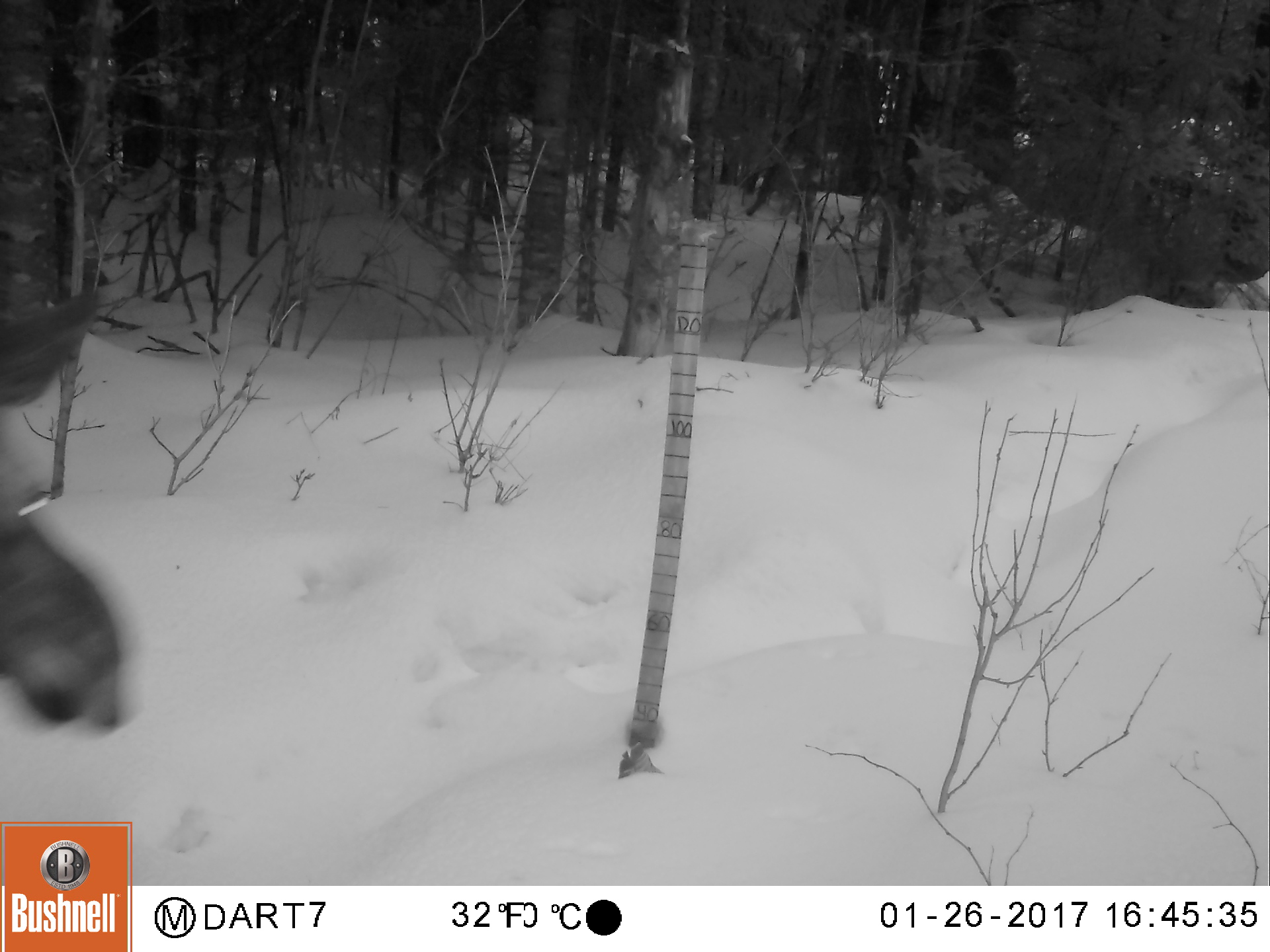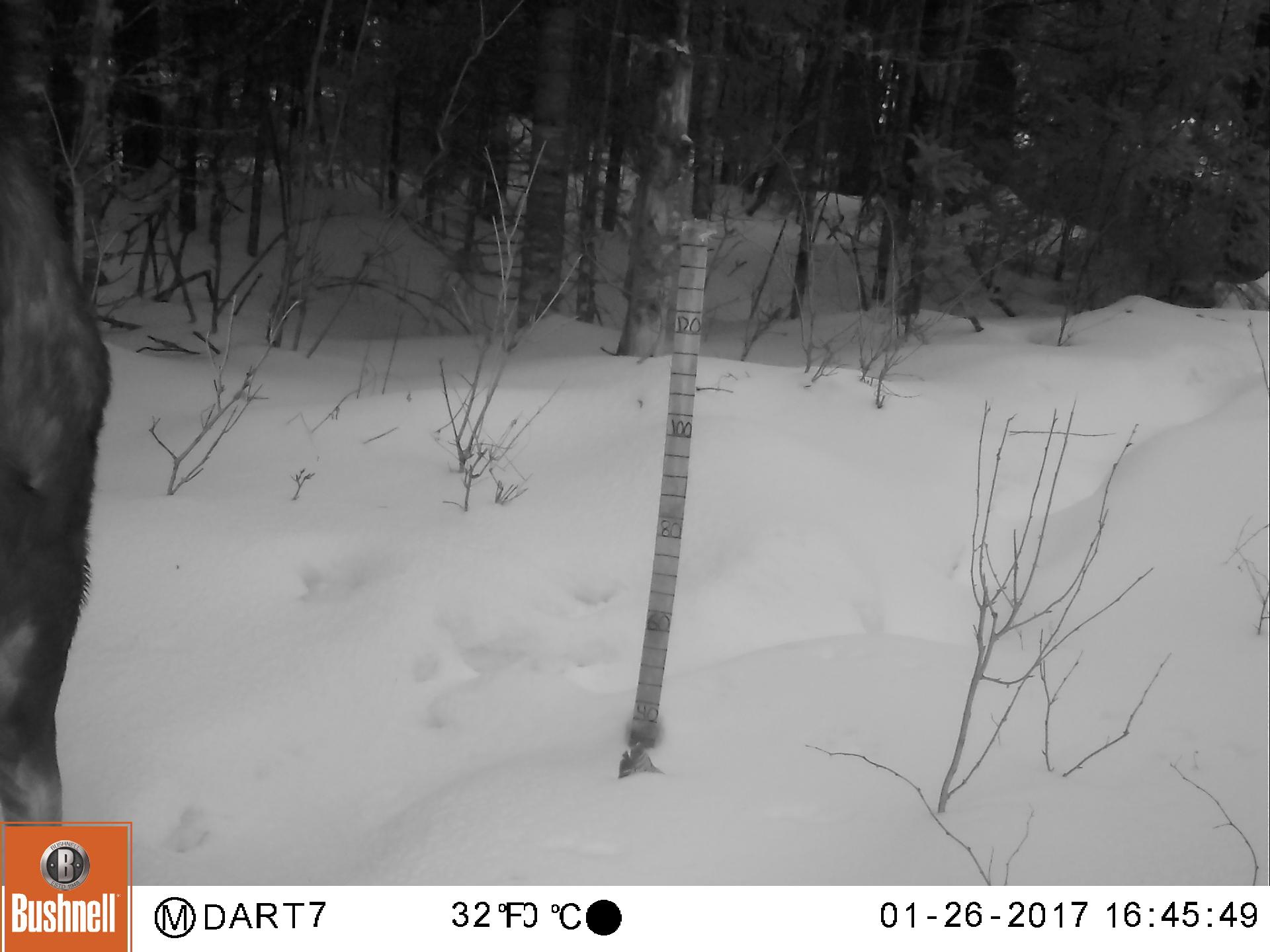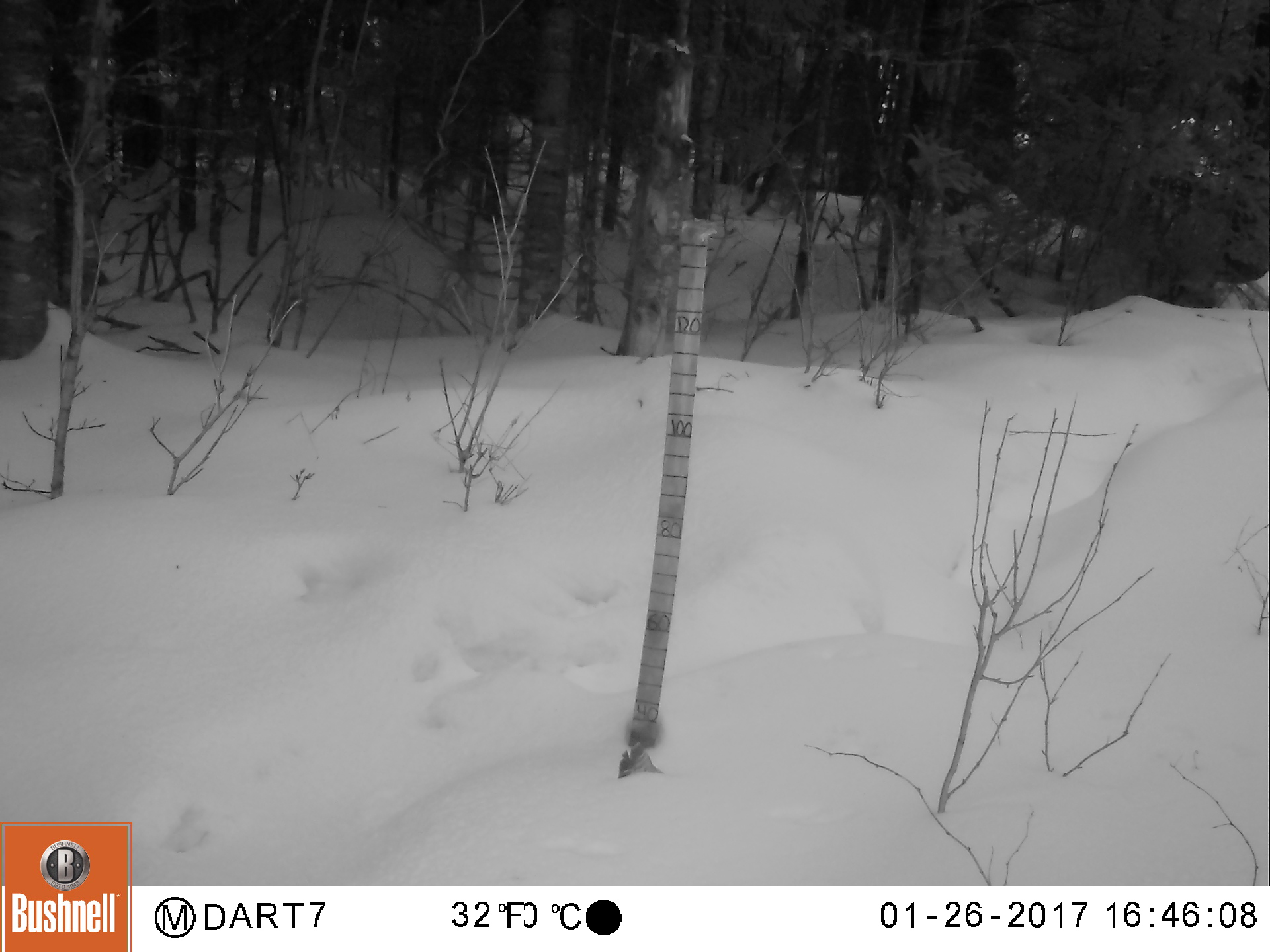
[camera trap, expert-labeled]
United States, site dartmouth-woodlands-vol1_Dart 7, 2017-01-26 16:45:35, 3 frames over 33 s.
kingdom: Animalia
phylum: Chordata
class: Mammalia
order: Artiodactyla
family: Cervidae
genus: Alces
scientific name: Alces alces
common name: moose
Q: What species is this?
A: Moose (Alces alces).